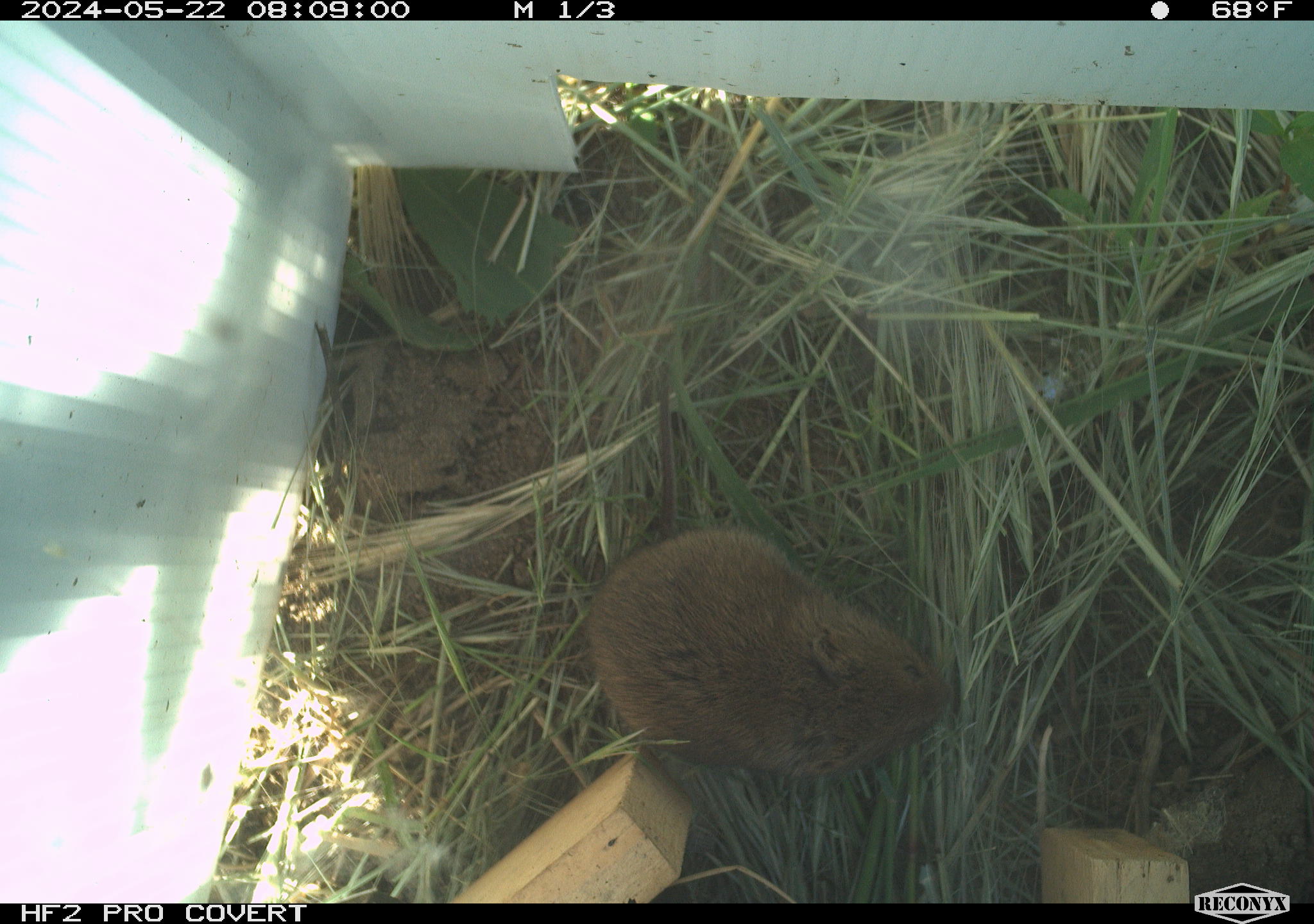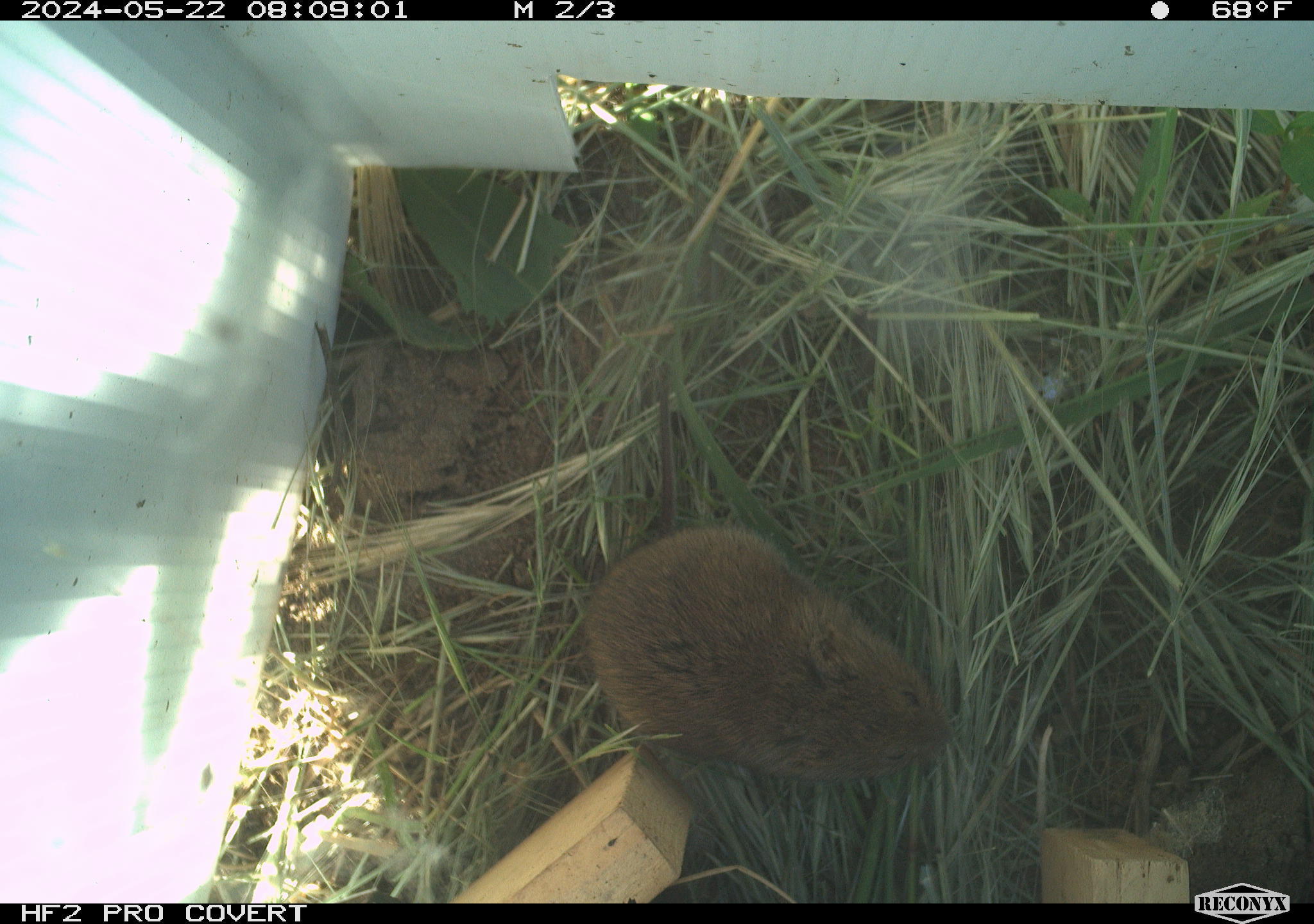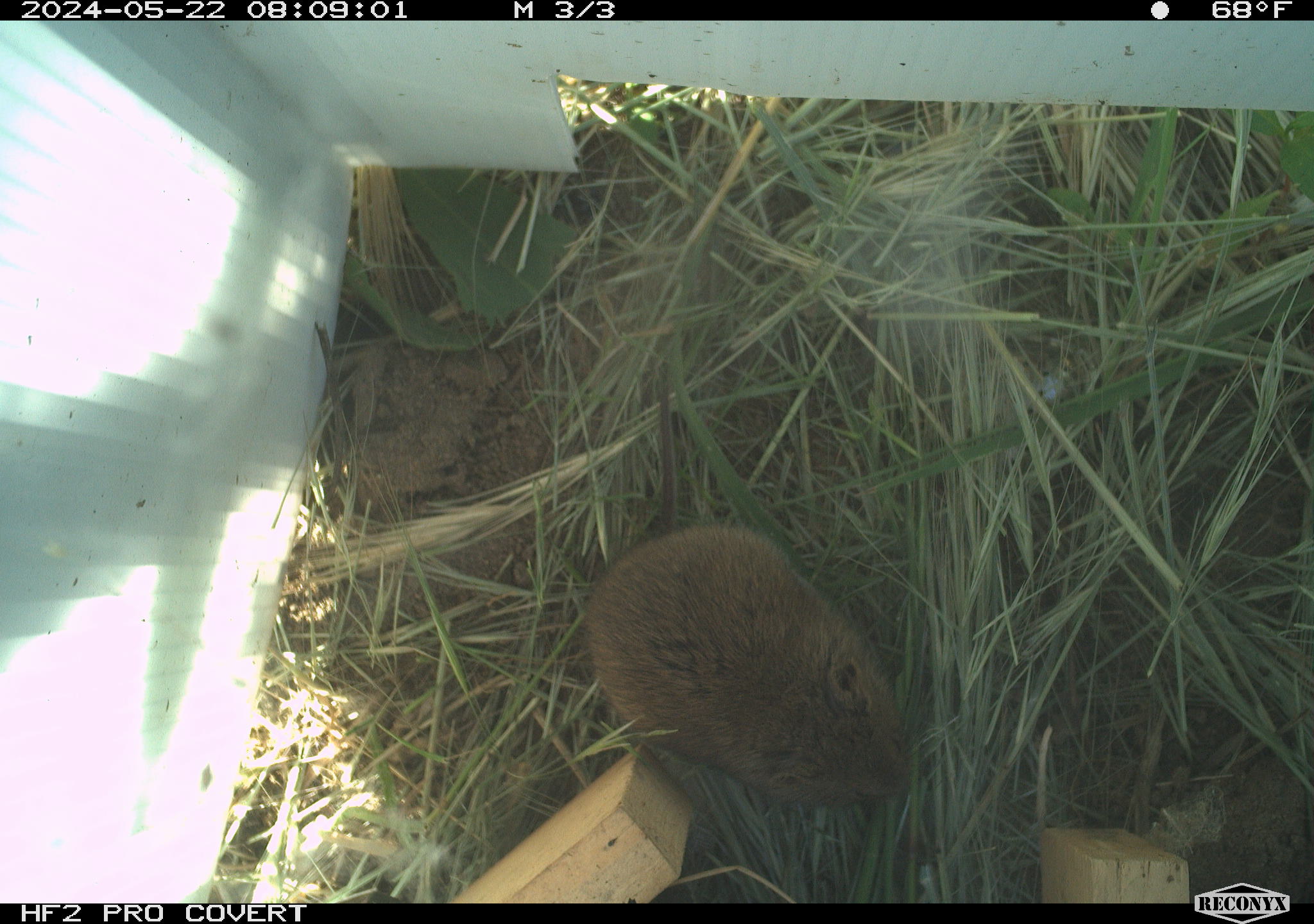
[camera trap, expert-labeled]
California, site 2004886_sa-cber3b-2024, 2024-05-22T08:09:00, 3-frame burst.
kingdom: Animalia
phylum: Chordata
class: Mammalia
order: Rodentia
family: Cricetidae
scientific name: Arvicolinae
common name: voles, lemmings, and muskrats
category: arvicolinae subfamily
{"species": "arvicolinae subfamily (voles, lemmings, and muskrats) (Arvicolinae)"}